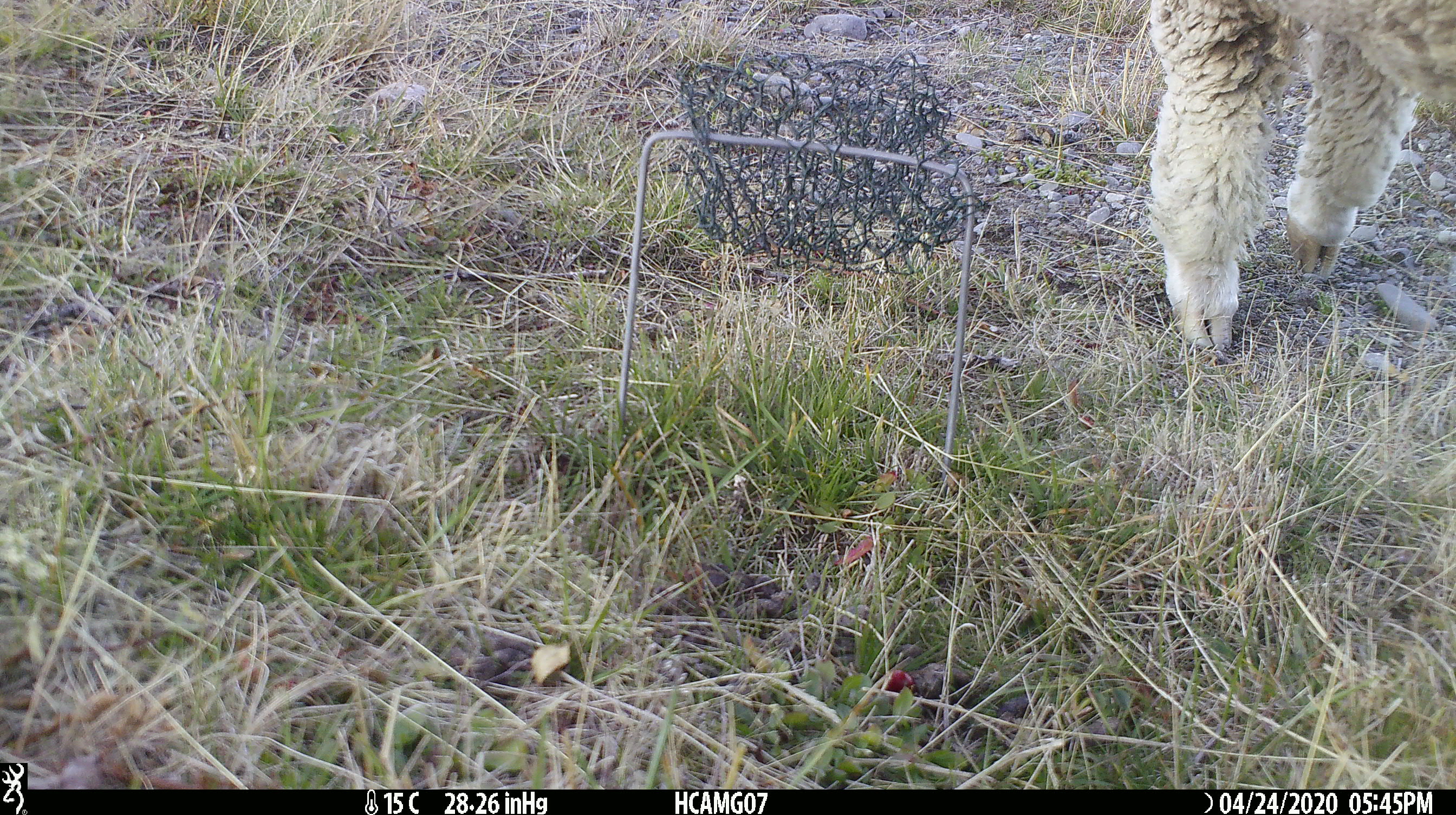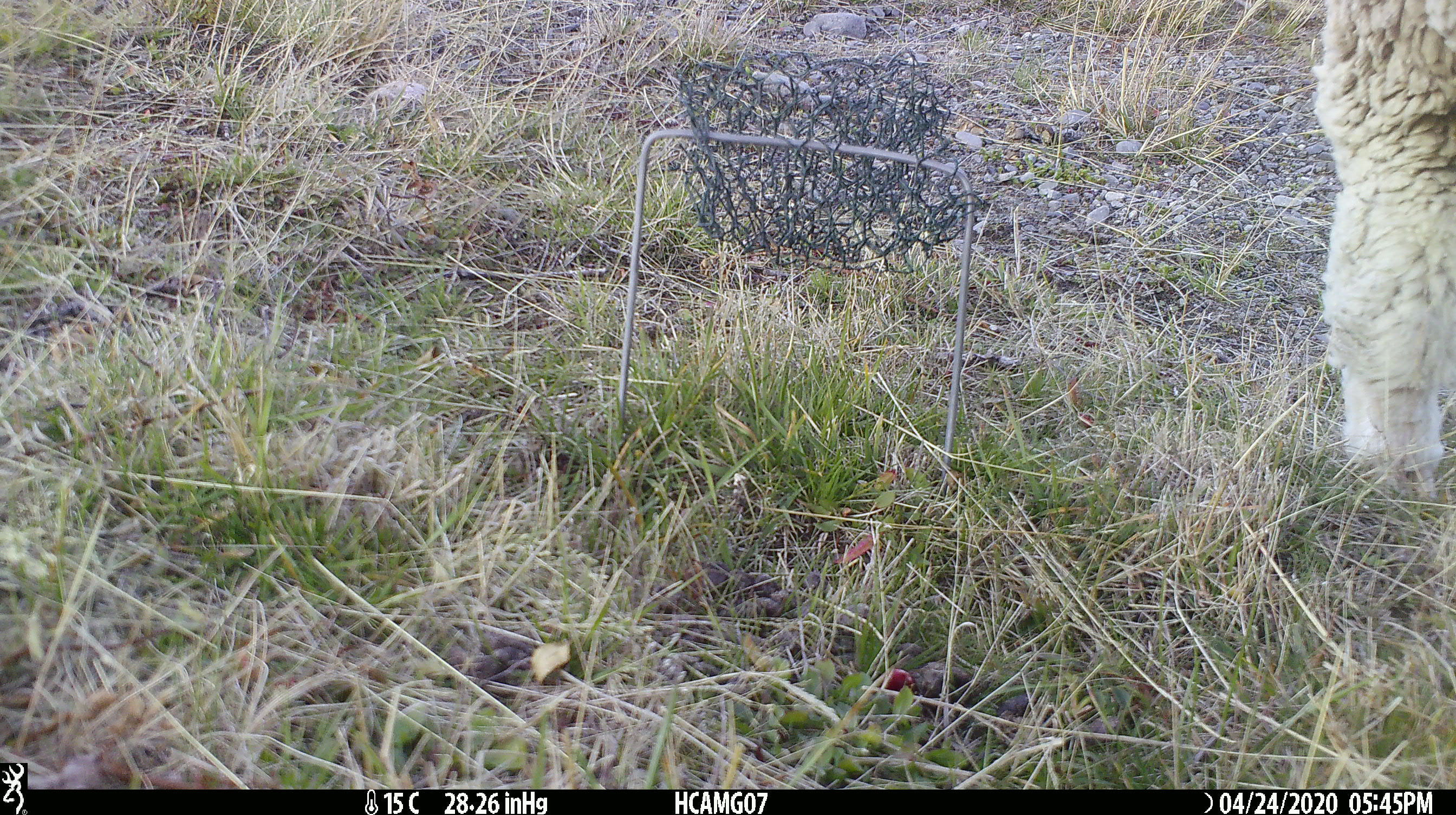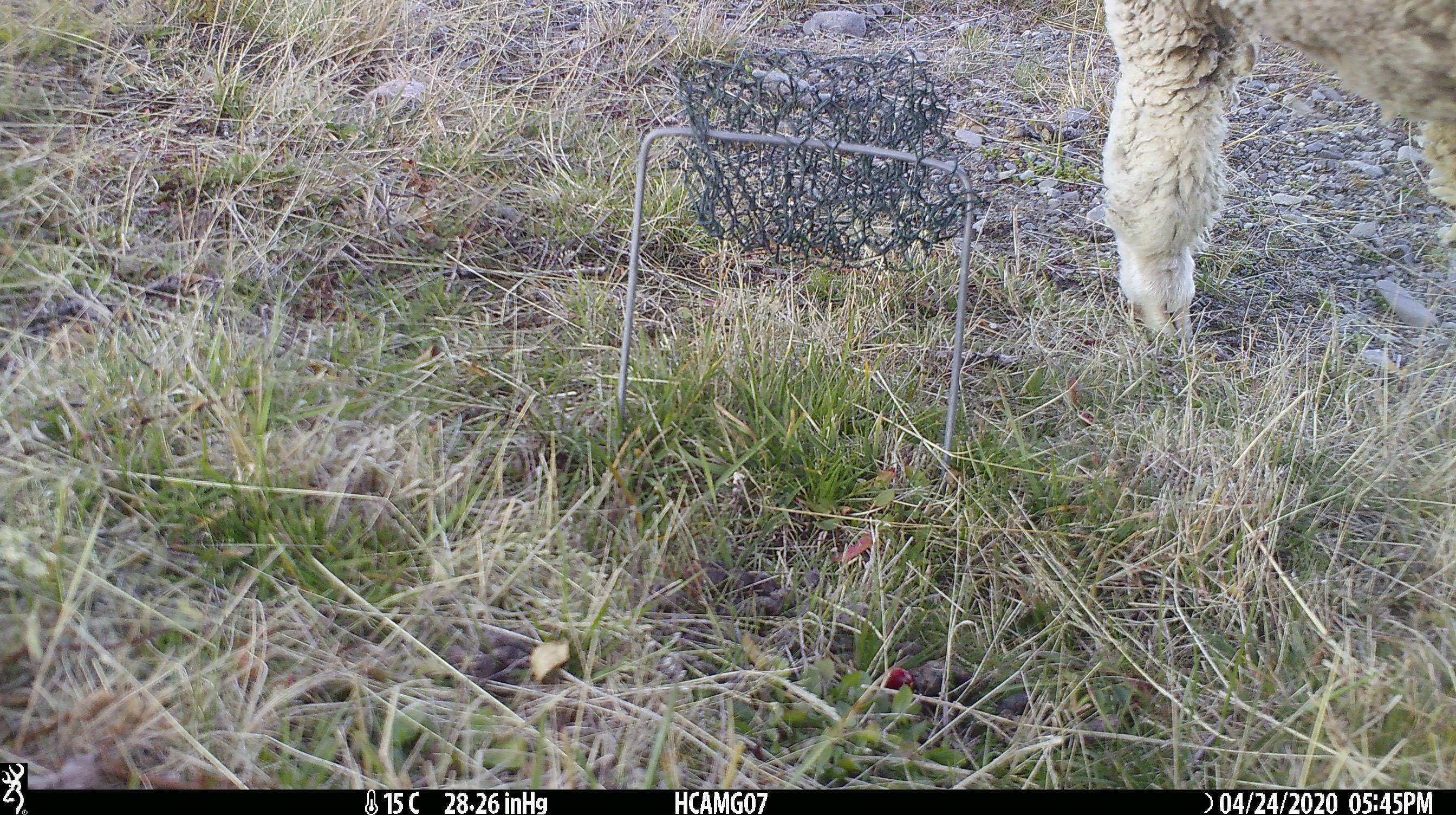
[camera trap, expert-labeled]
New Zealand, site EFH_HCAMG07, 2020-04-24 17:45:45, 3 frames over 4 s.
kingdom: Animalia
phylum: Chordata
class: Mammalia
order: Artiodactyla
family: Bovidae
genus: Ovis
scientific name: Ovis aries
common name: domestic sheep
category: sheep